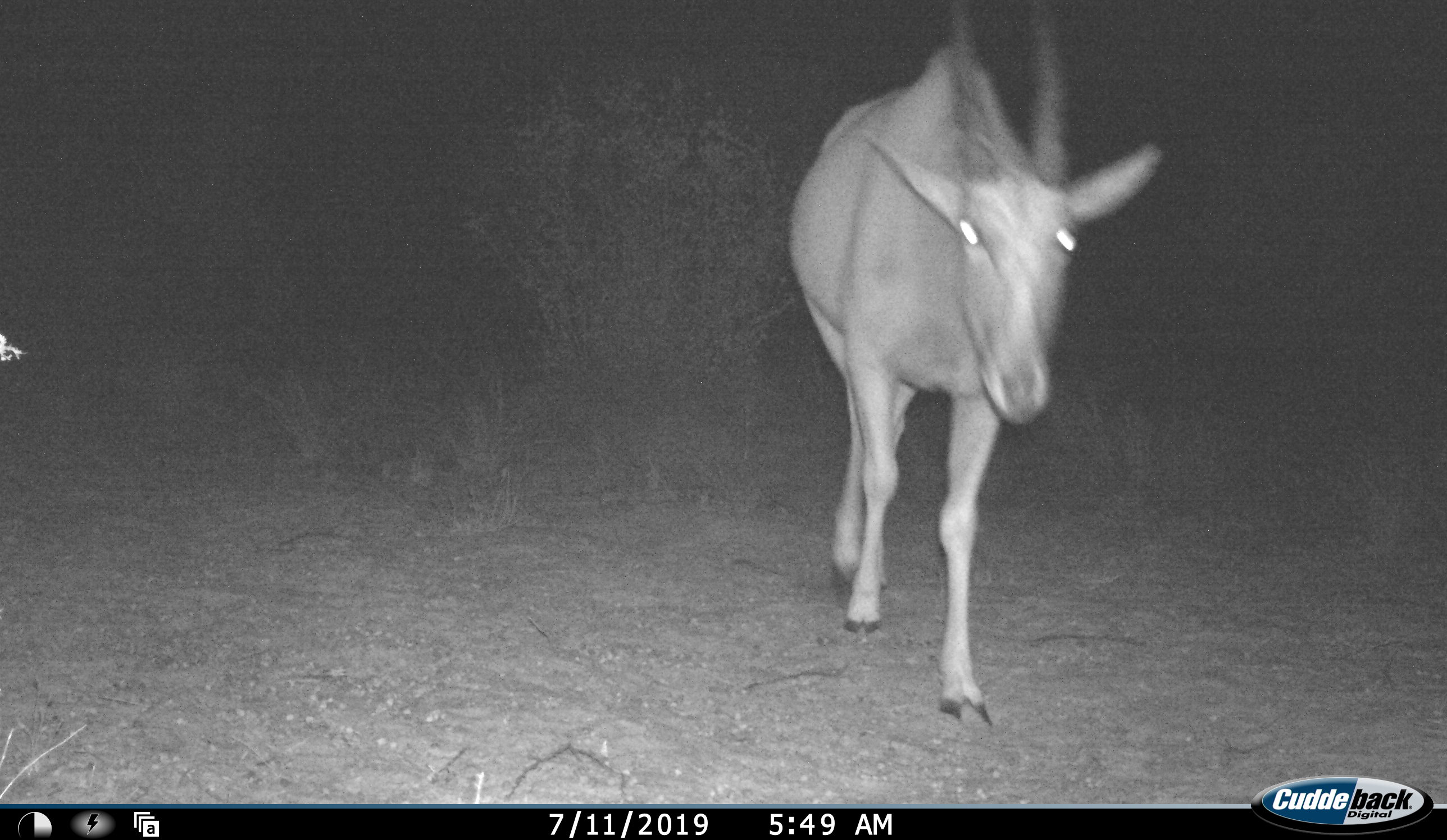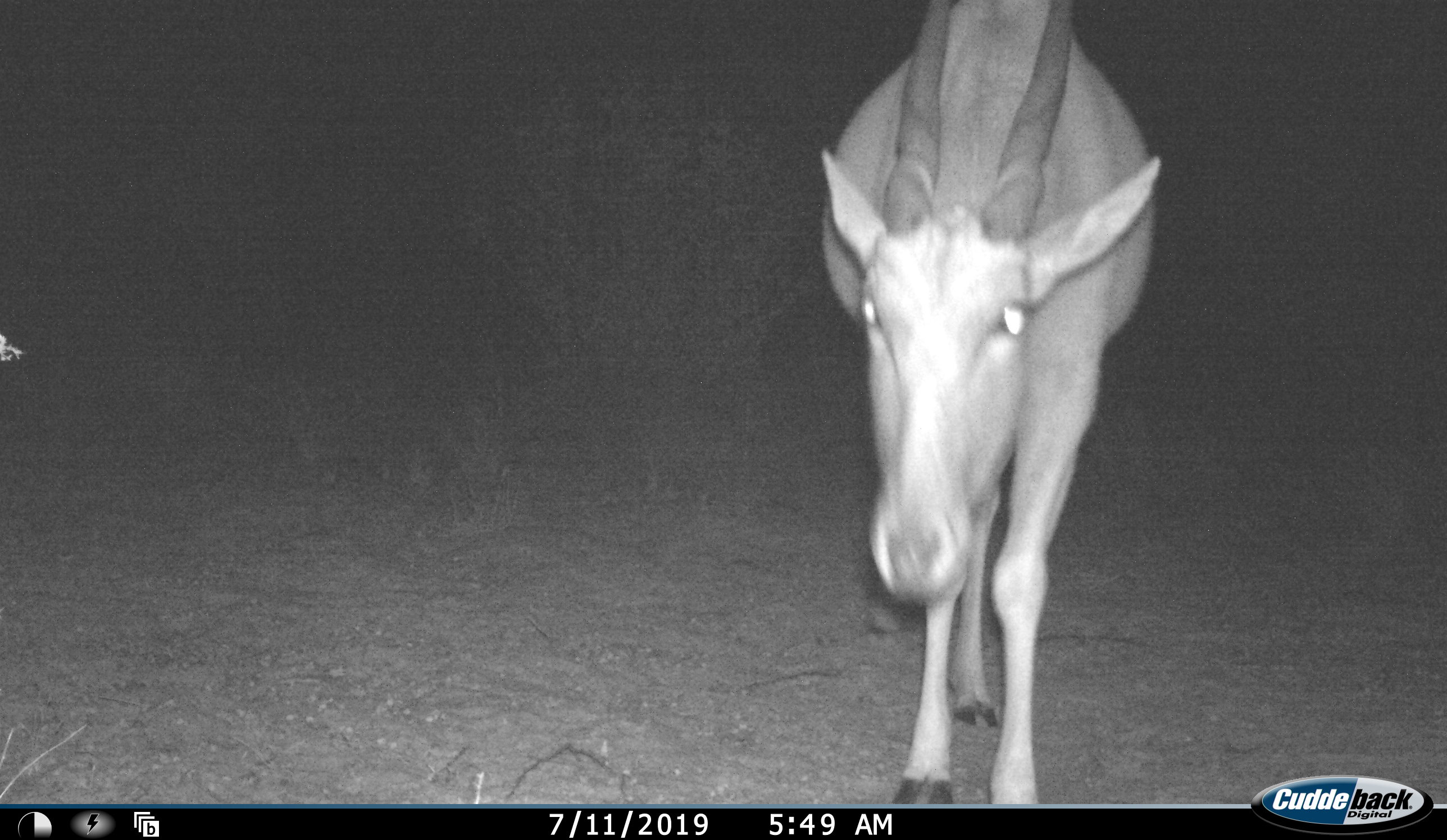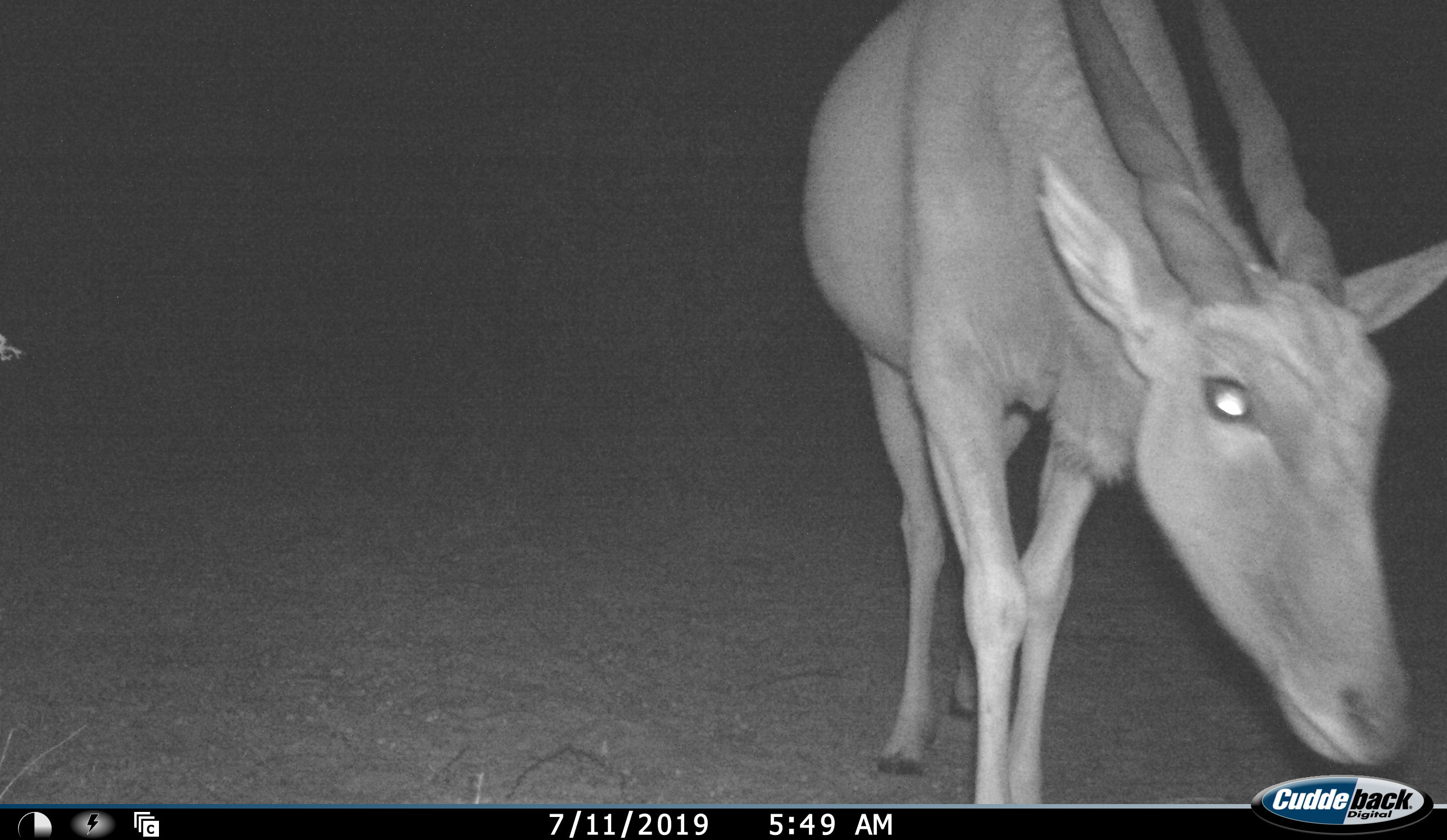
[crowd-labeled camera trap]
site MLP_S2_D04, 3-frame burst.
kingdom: Animalia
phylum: Chordata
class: Mammalia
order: Artiodactyla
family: Bovidae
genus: Tragelaphus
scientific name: Tragelaphus oryx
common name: eland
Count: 1.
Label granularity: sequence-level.